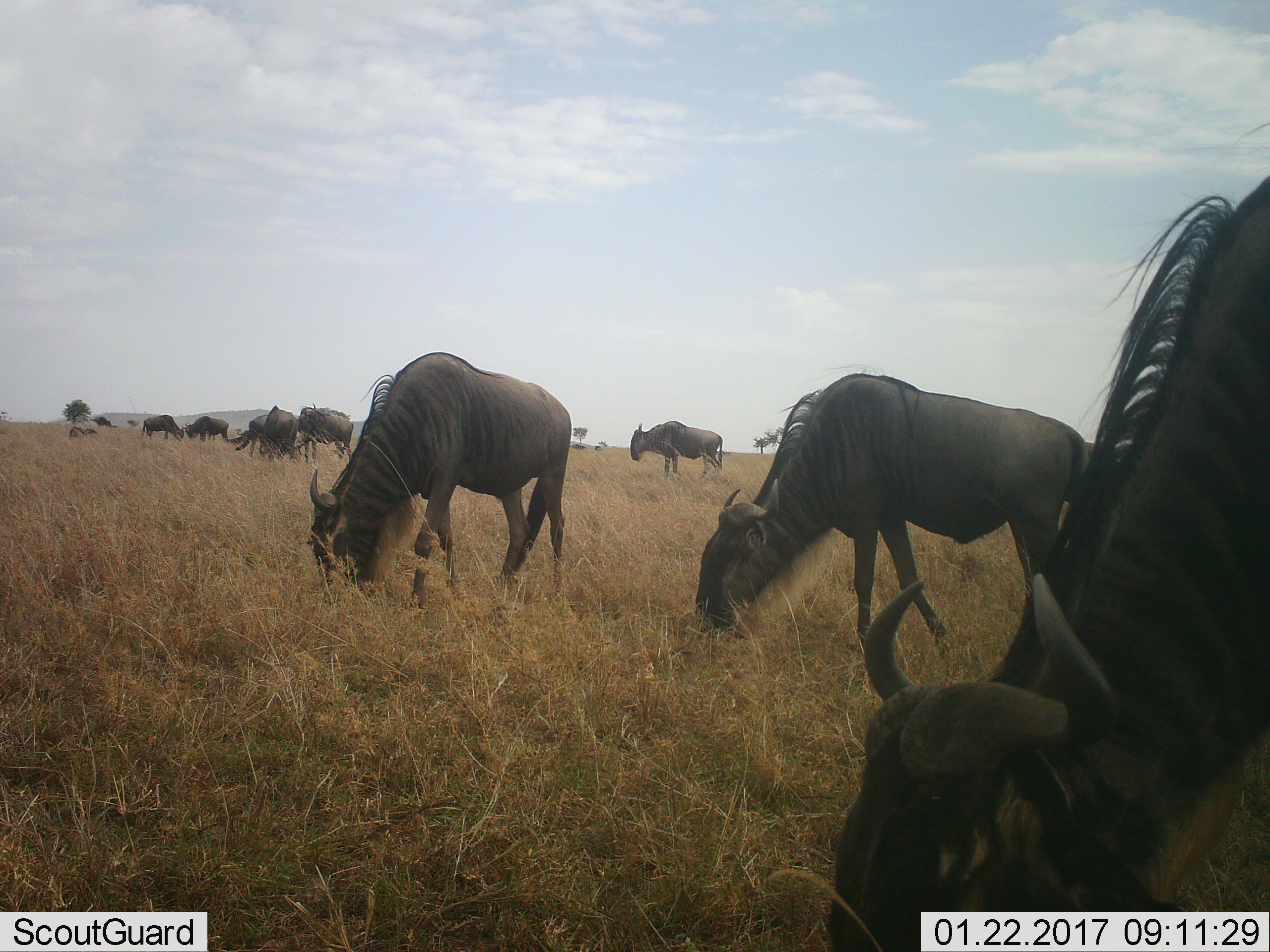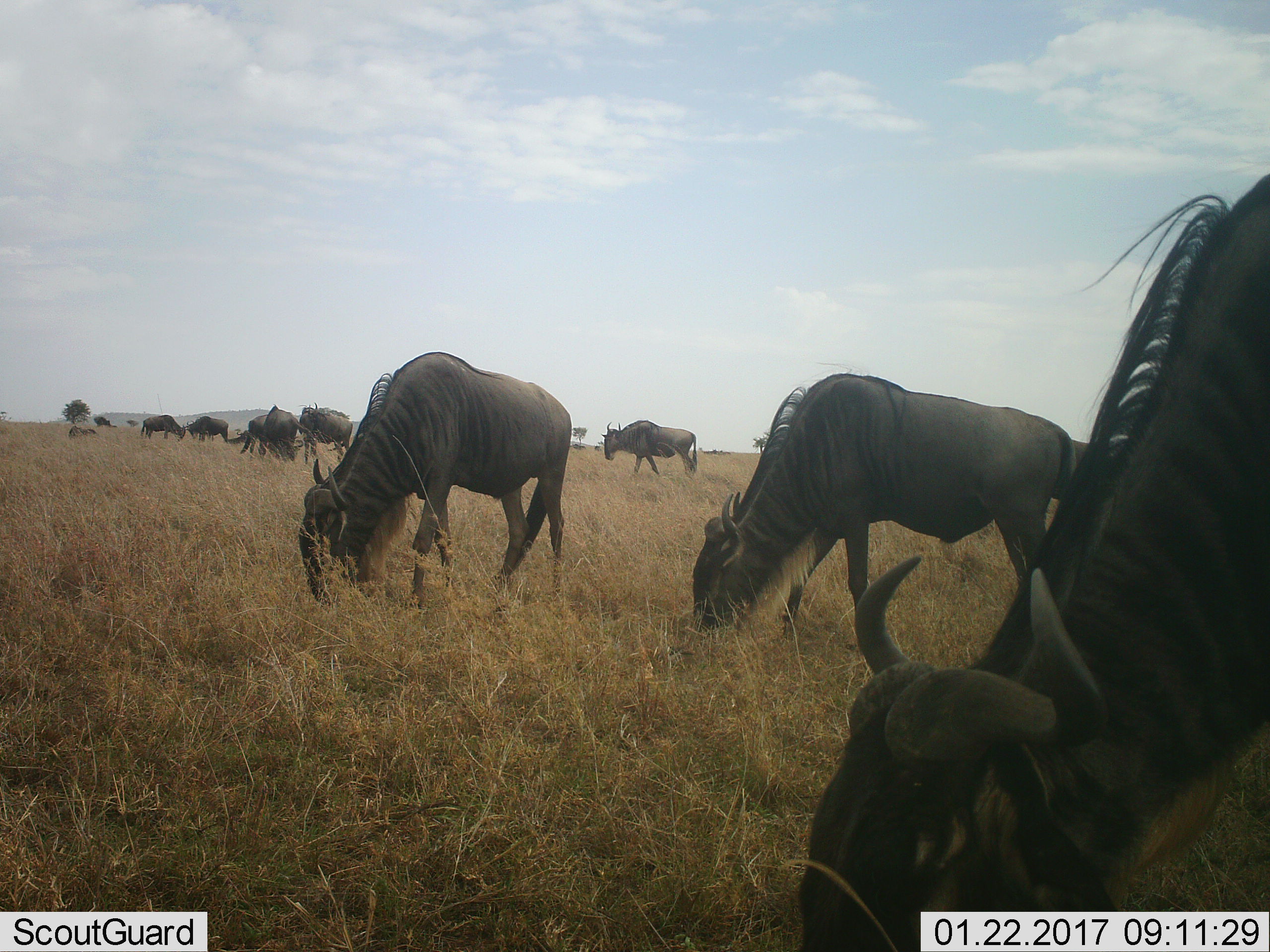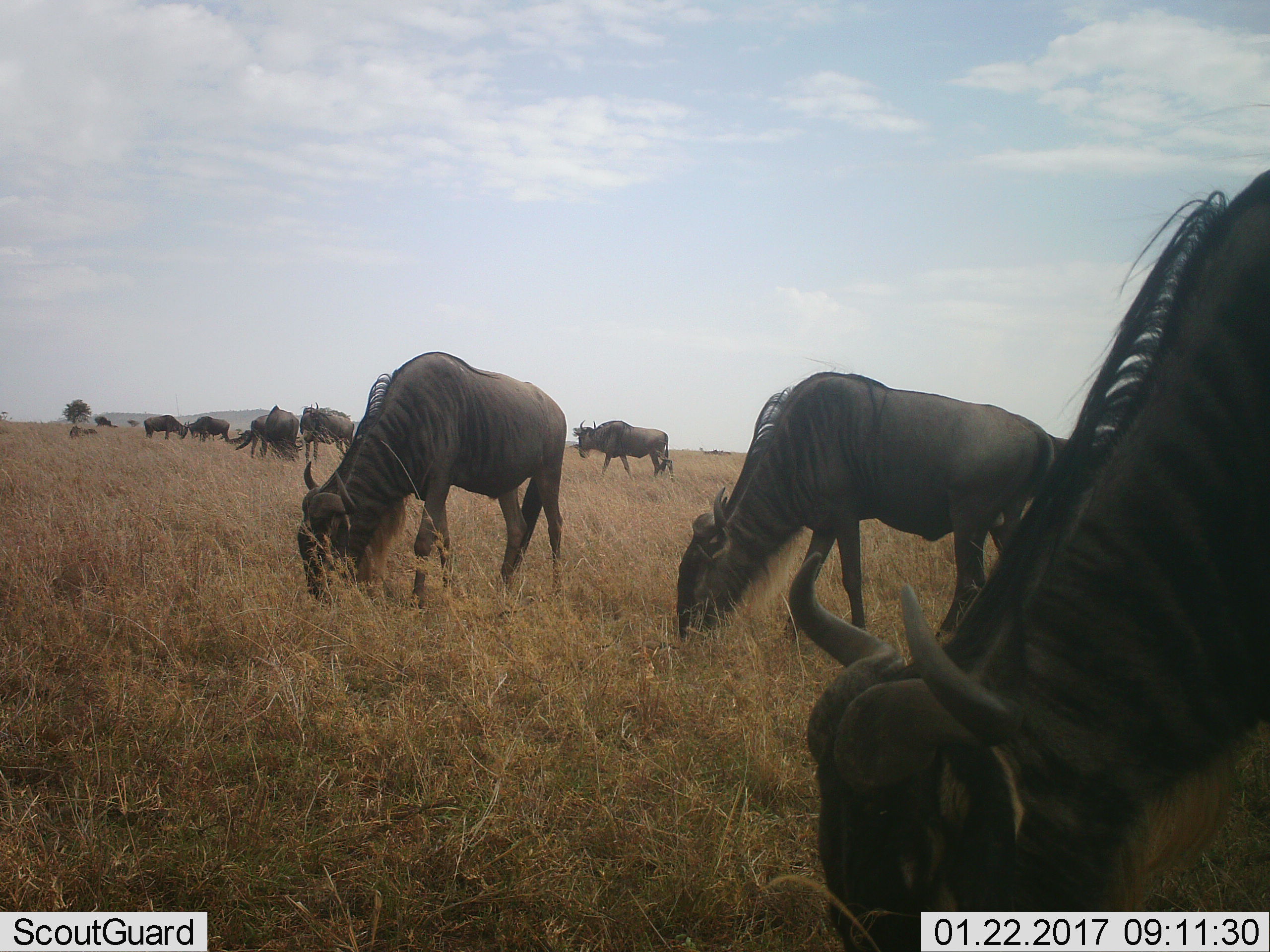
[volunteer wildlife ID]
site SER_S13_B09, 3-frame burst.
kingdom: Animalia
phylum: Chordata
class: Mammalia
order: Artiodactyla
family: Bovidae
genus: Connochaetes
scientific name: Connochaetes taurinus taurinus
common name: blue wildebeest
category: wildebeestblue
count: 10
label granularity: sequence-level